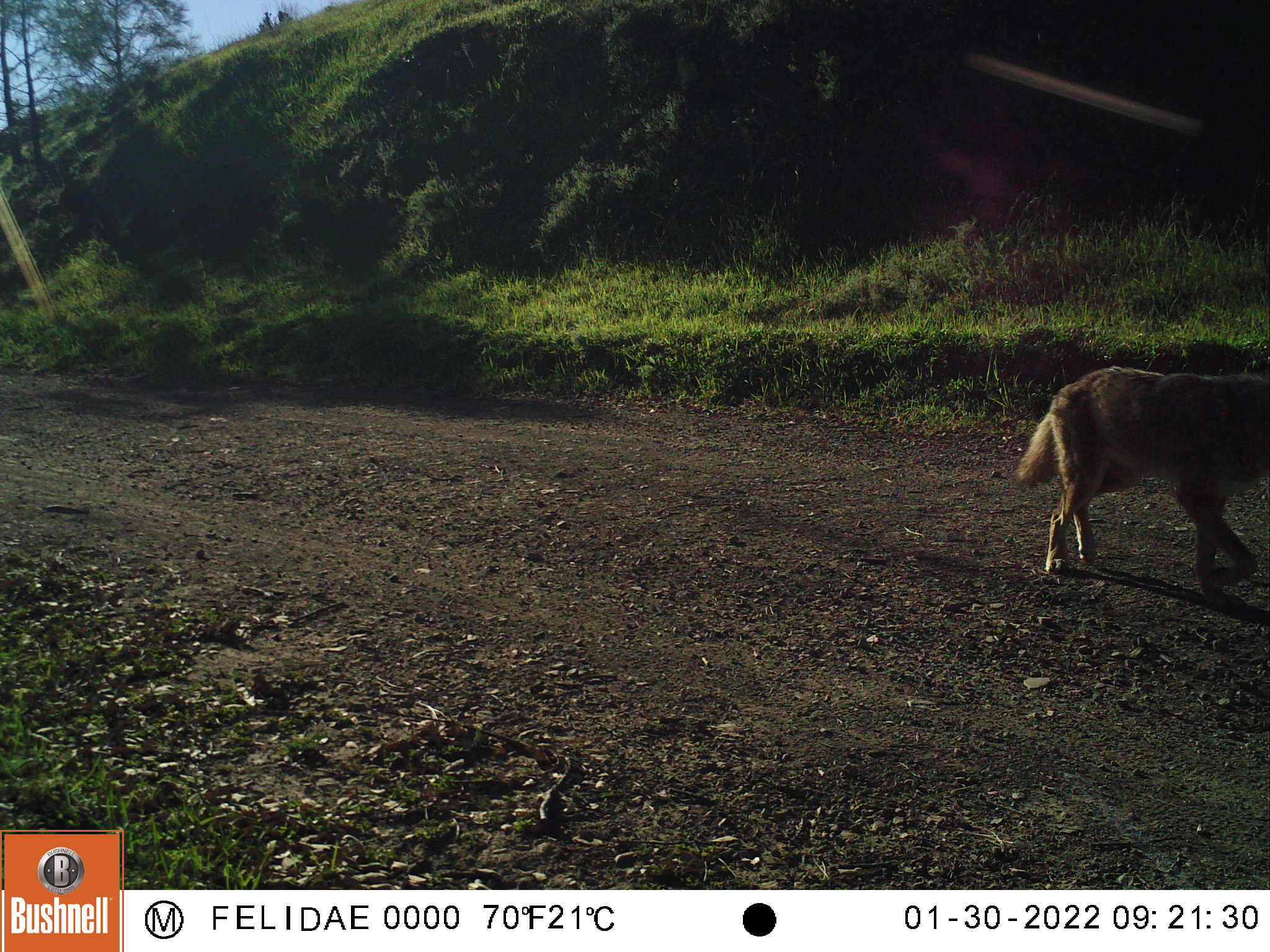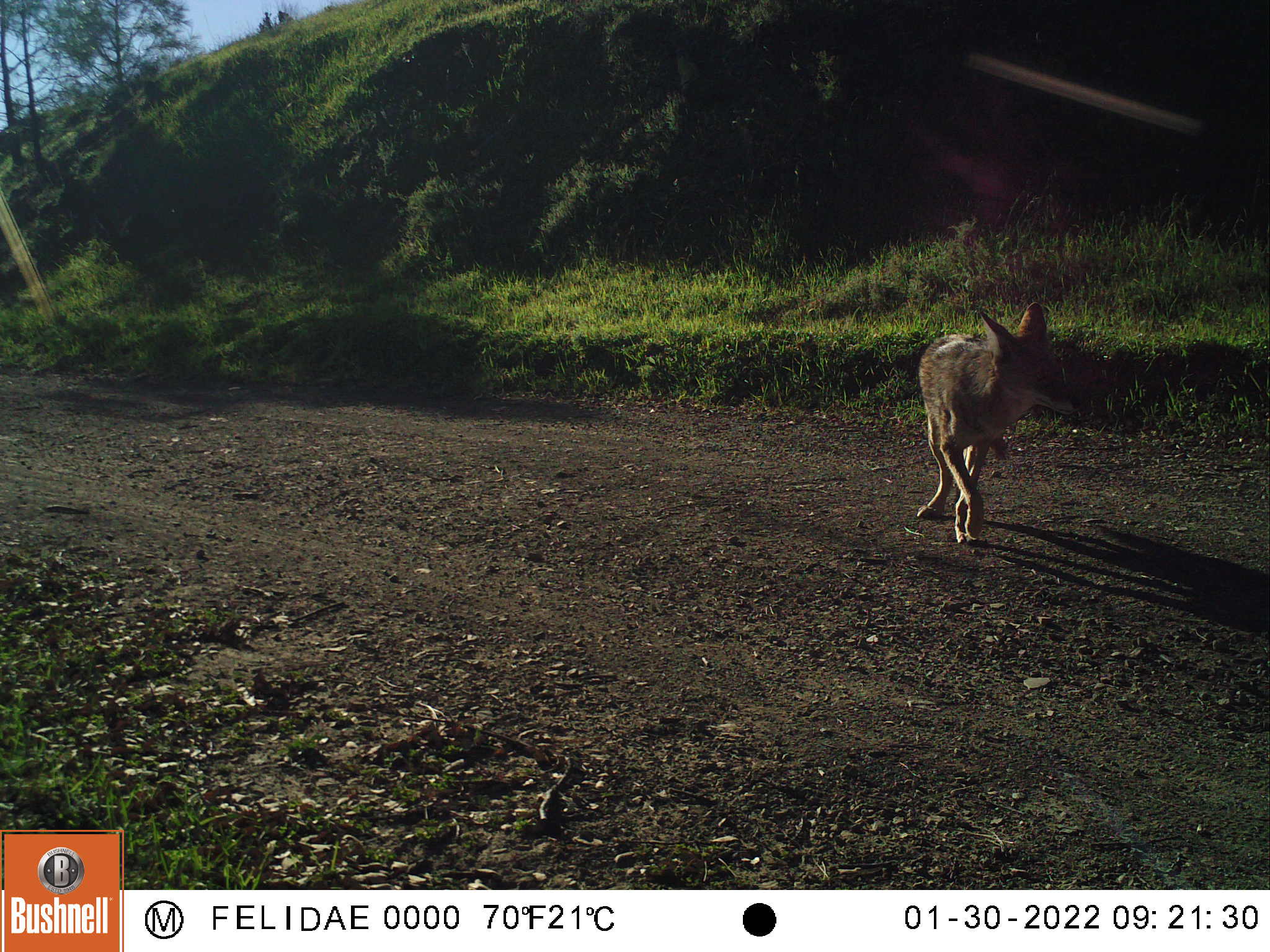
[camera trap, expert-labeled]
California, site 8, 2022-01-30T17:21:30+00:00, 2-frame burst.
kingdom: Animalia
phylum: Chordata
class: Mammalia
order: Carnivora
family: Canidae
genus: Canis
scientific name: Canis latrans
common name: coyote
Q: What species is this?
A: Coyote (Canis latrans).